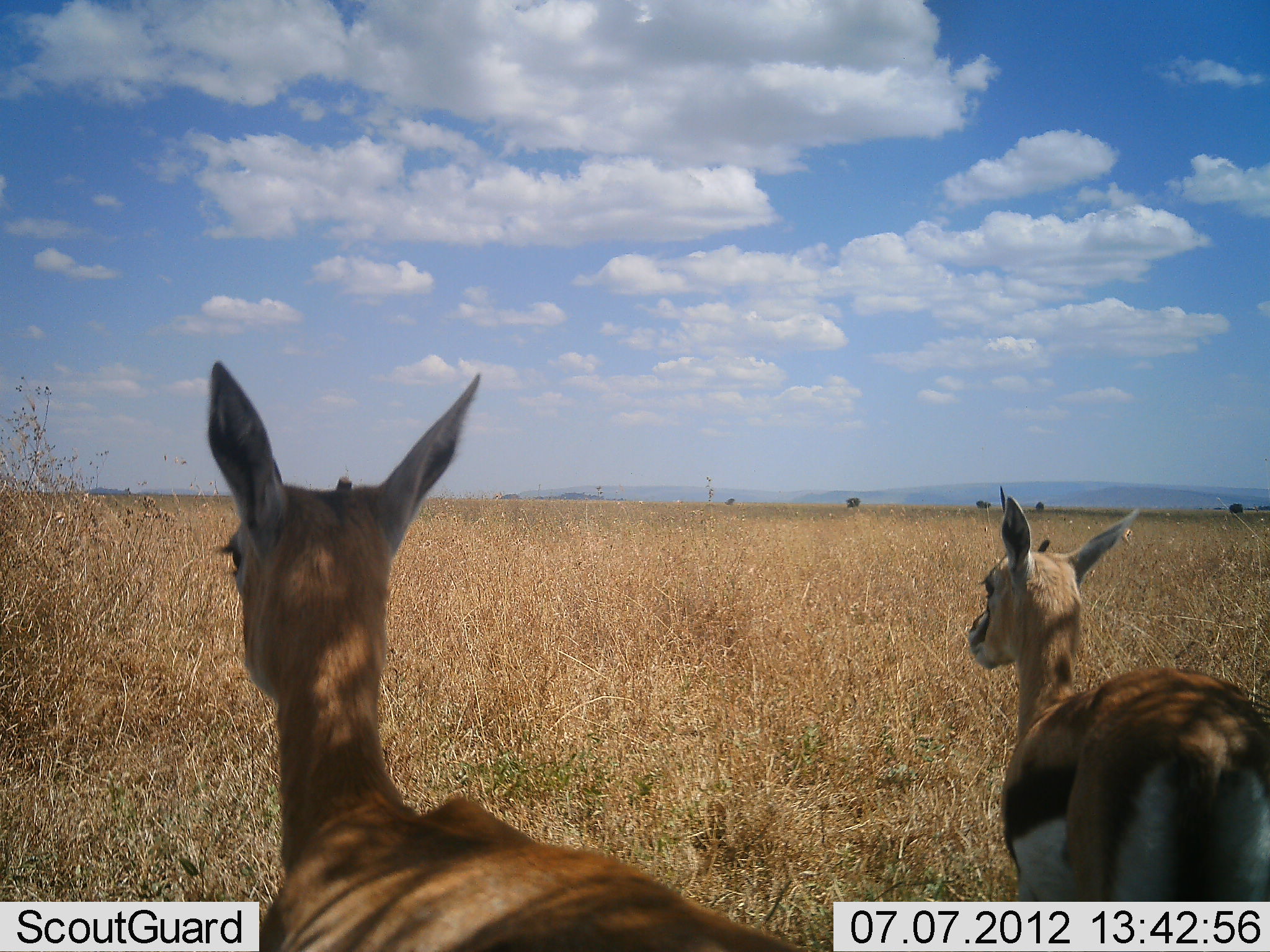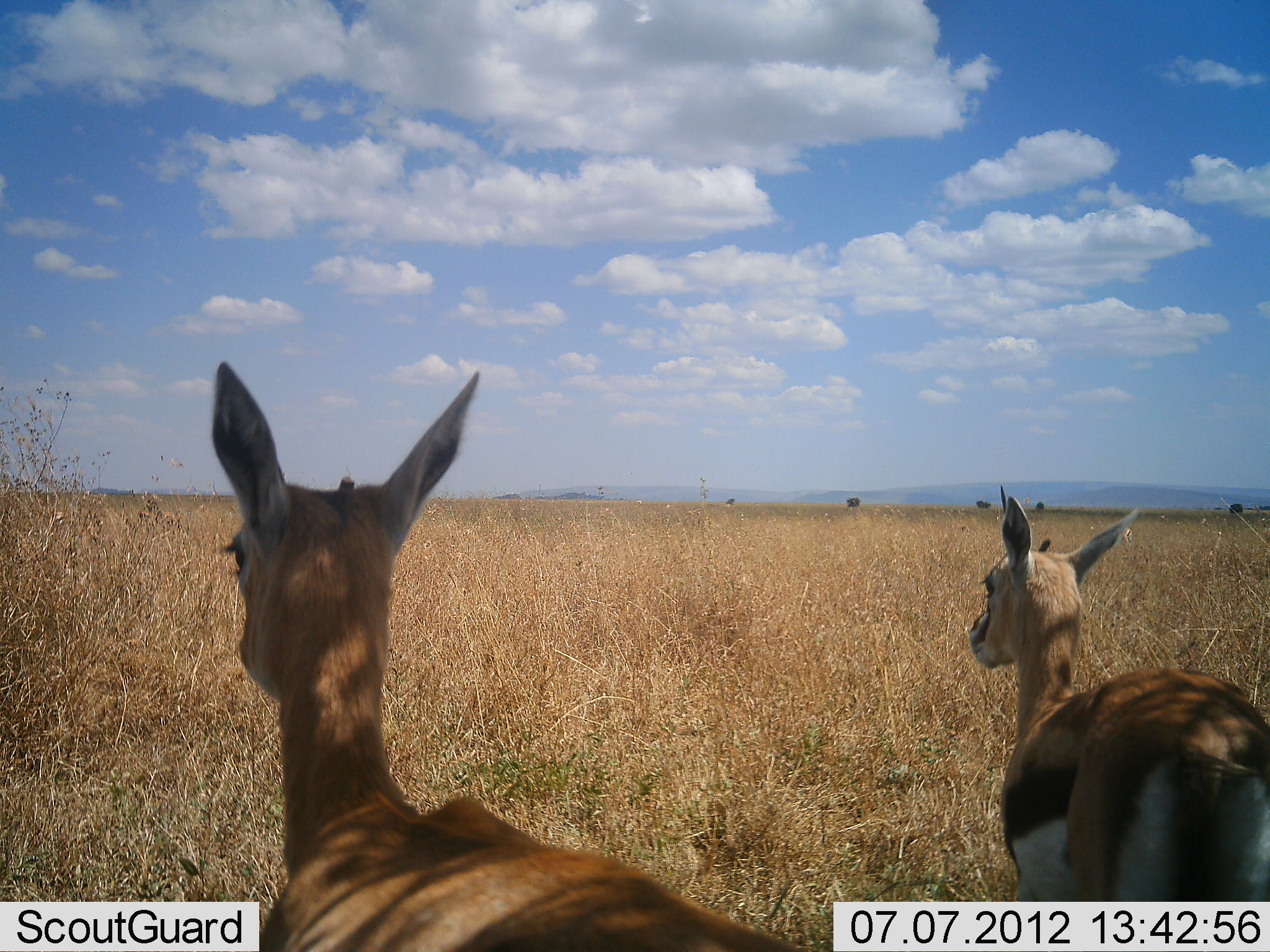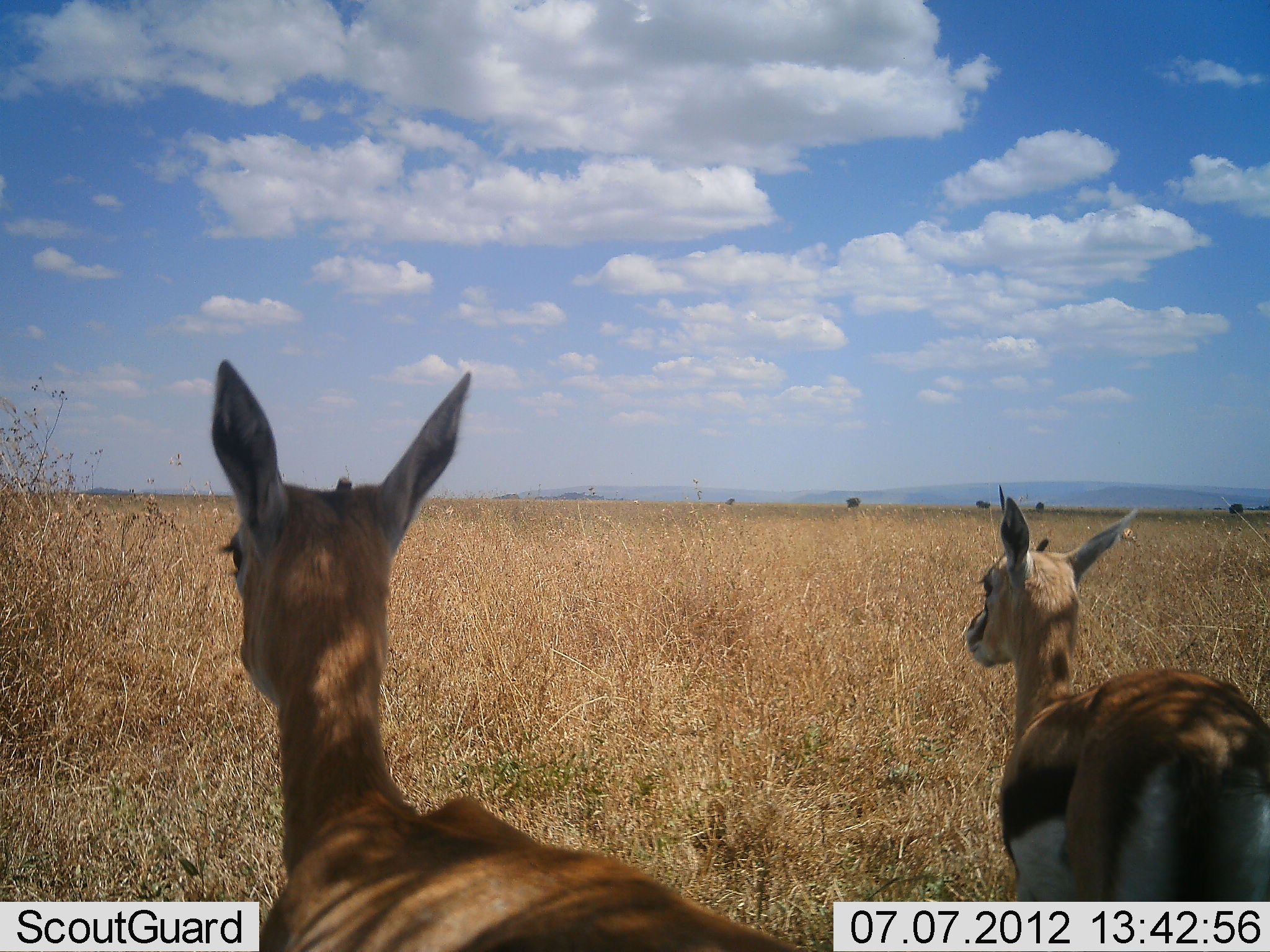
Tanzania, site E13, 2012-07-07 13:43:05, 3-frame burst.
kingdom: Animalia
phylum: Chordata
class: Mammalia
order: Artiodactyla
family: Bovidae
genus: Eudorcas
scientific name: Eudorcas thomsonii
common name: thomson's gazelle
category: gazellethomsons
Gazellethomsons (thomson's gazelle) (Eudorcas thomsonii), count 2. Behavior (volunteer vote fractions): standing 100%, resting 0%, moving 10%, interacting 0%. Young present (vote fraction): 0%. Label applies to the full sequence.